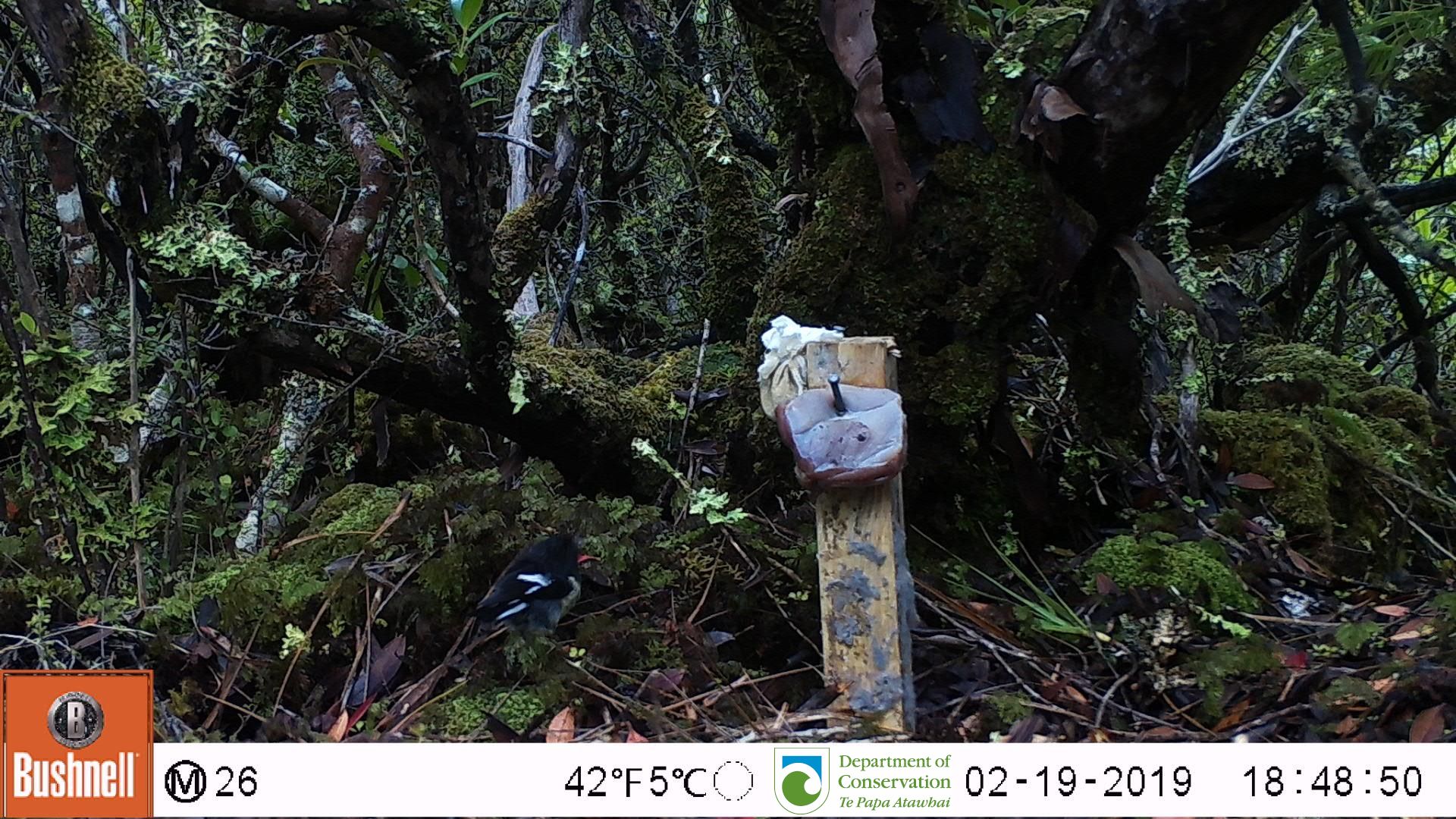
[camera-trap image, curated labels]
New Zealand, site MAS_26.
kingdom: Animalia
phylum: Chordata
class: Aves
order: Passeriformes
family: Petroicidae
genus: Petroica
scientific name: Petroica macrocephala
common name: tomtit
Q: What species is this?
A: Tomtit (Petroica macrocephala).